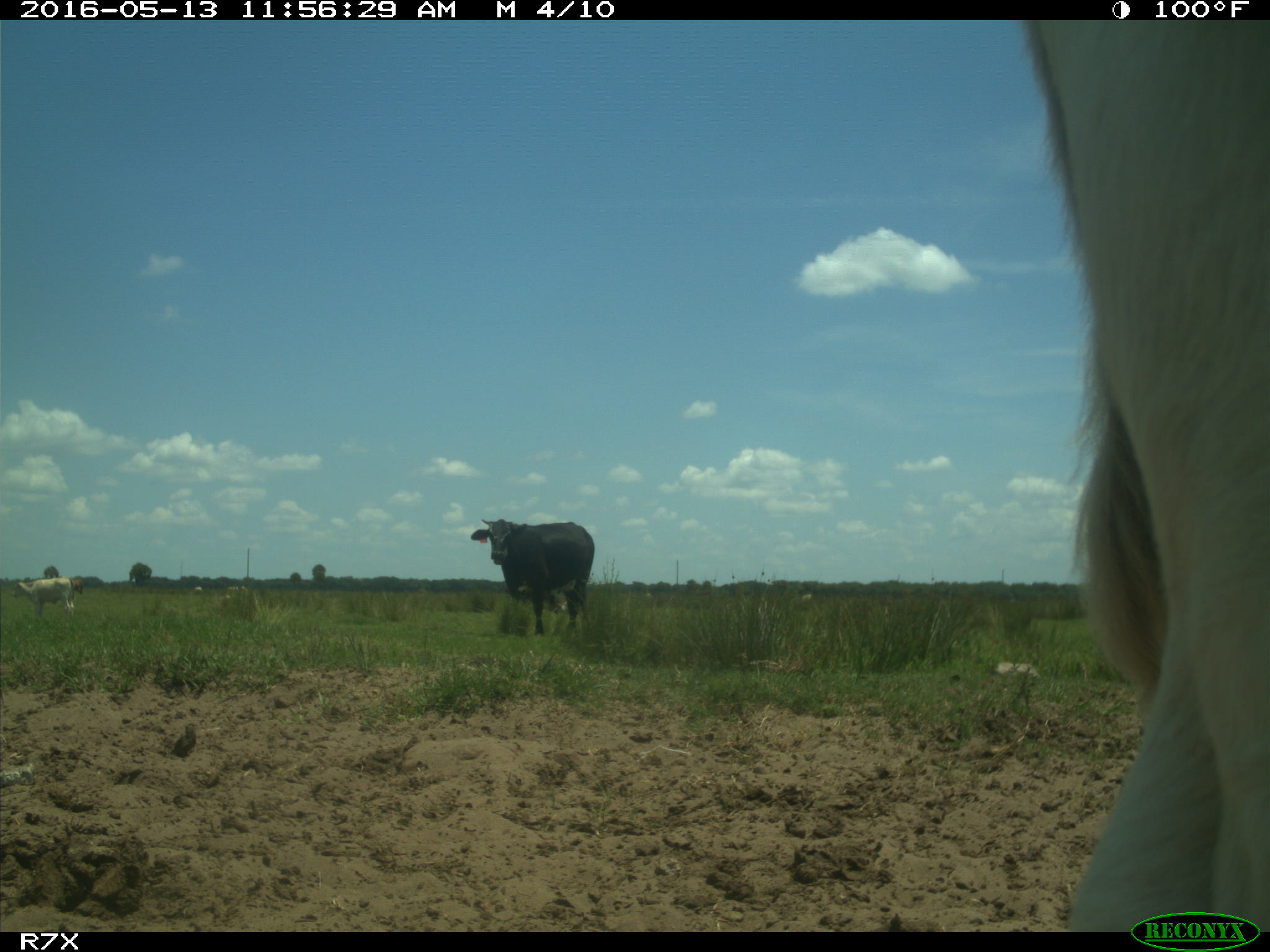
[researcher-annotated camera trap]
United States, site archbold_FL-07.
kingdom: Animalia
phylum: Chordata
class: Mammalia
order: Artiodactyla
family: Bovidae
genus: Bos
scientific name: Bos taurus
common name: domestic cow